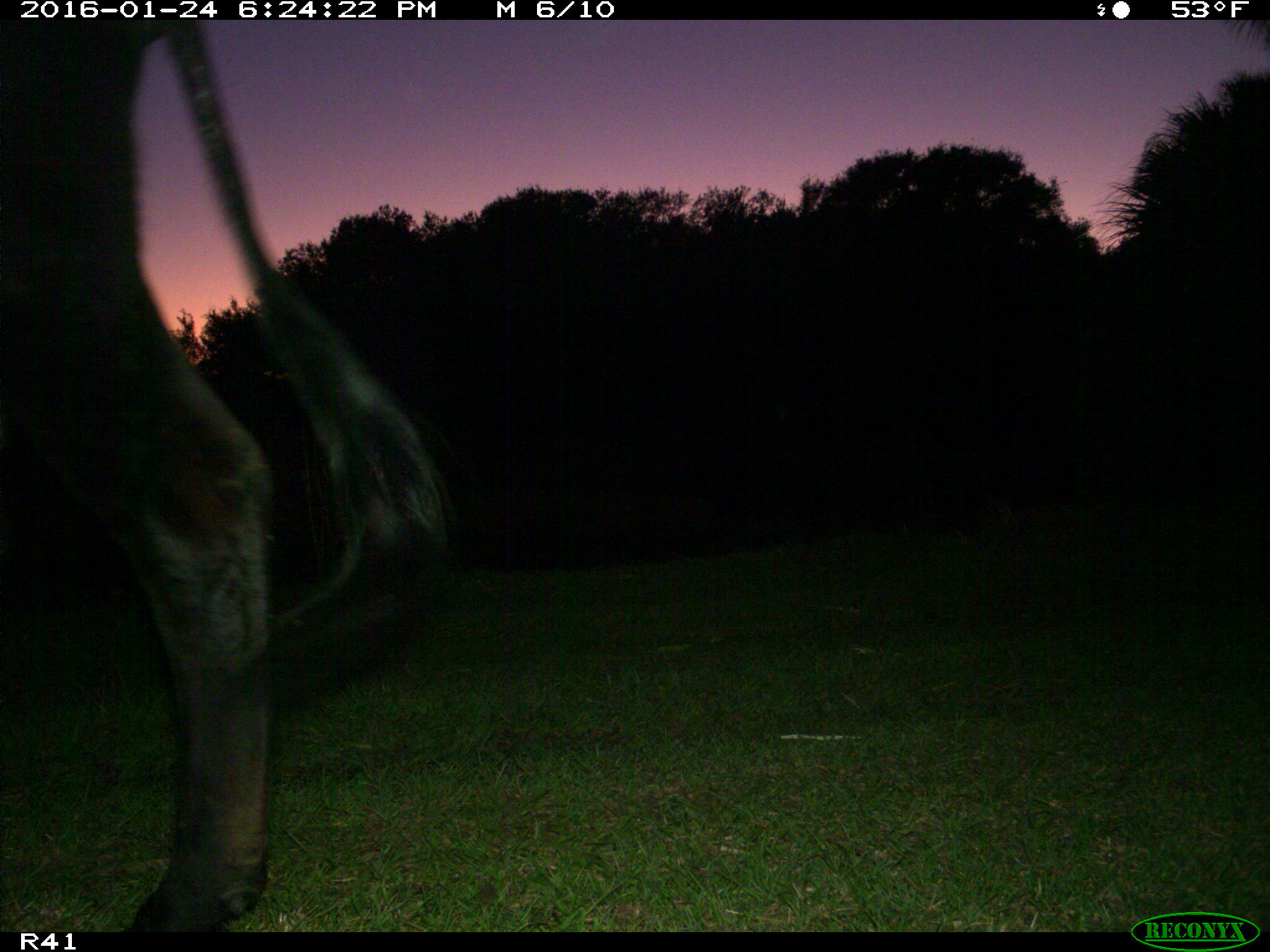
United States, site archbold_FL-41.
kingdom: Animalia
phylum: Chordata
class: Mammalia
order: Artiodactyla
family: Bovidae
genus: Bos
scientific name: Bos taurus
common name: domestic cow